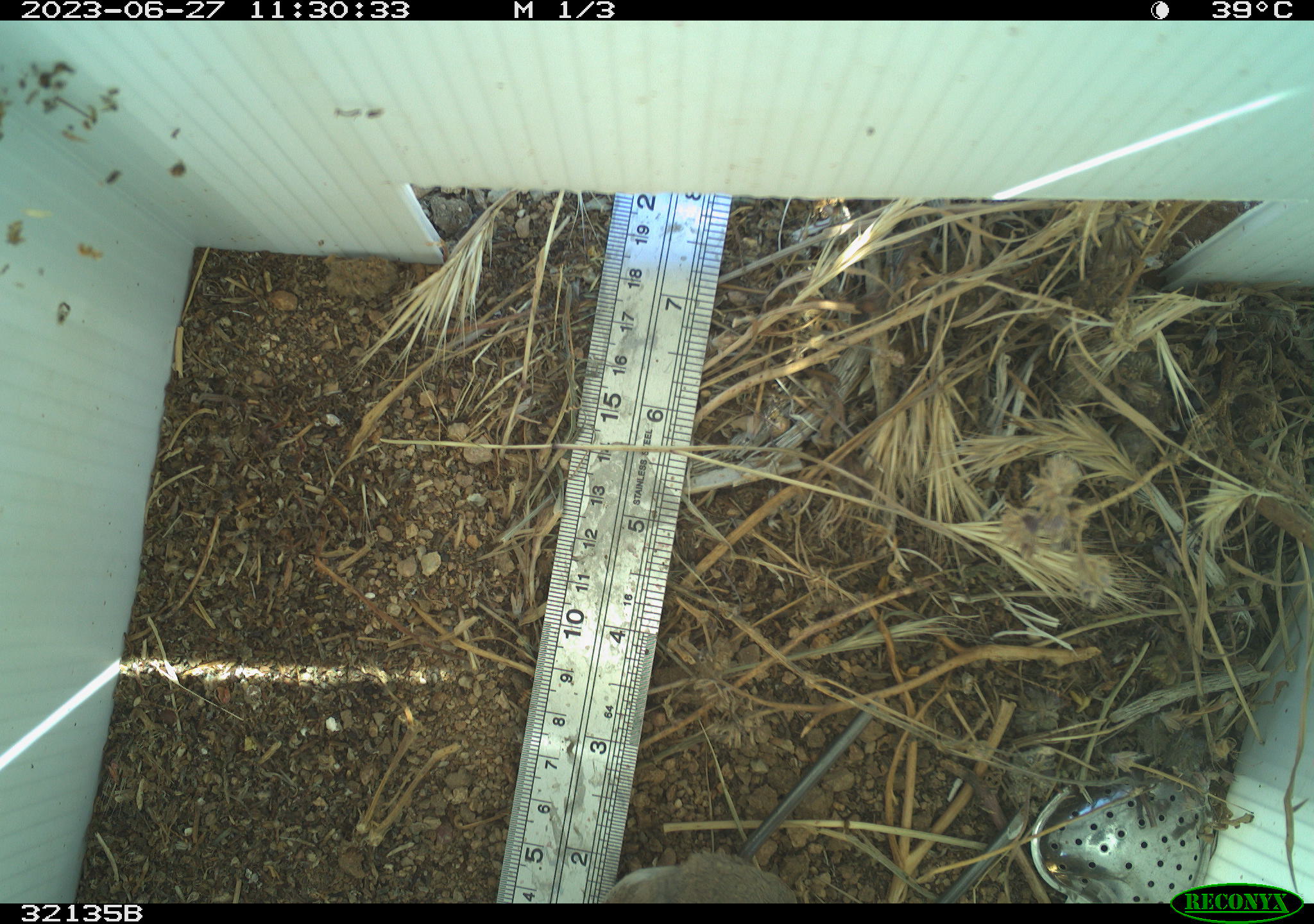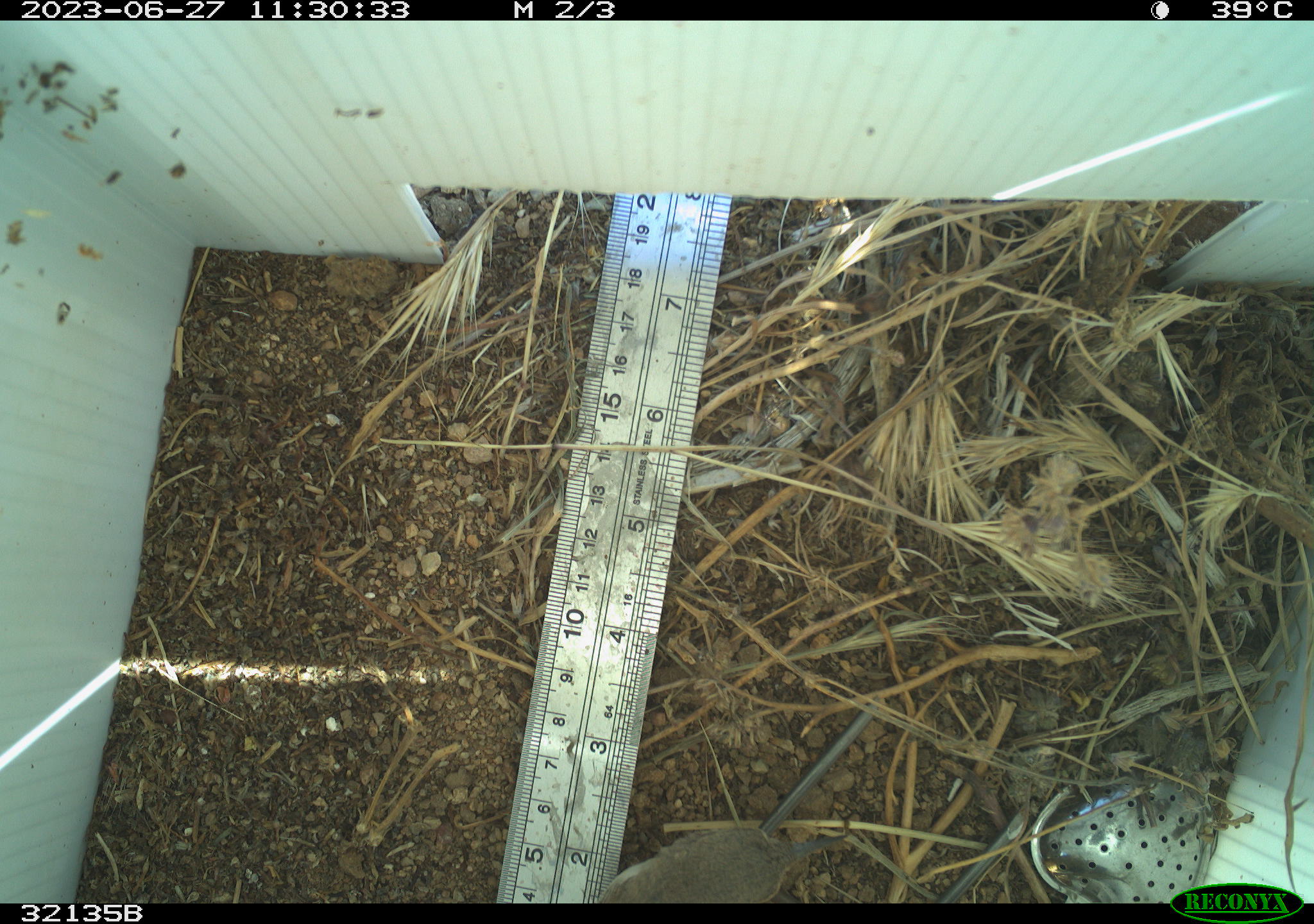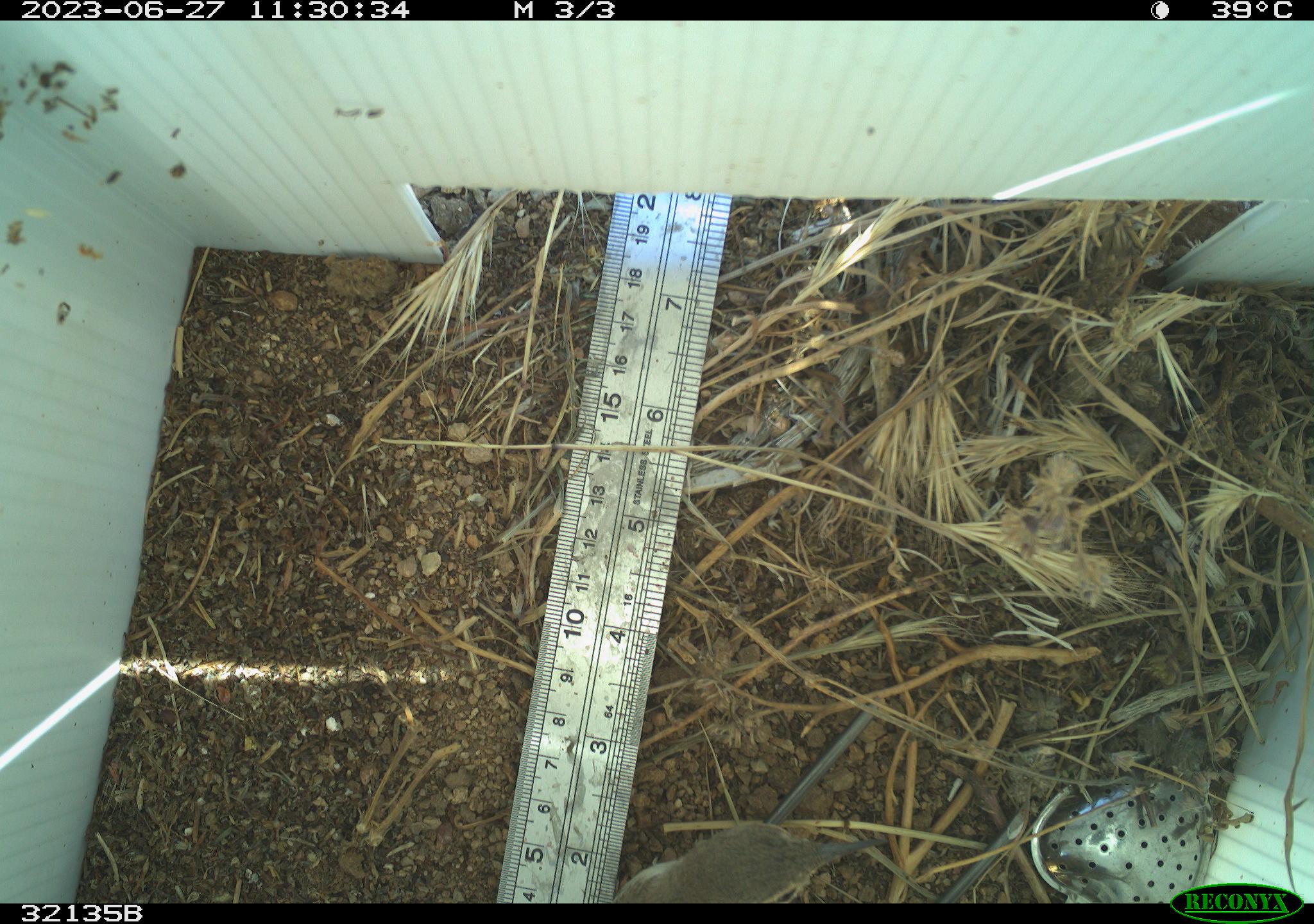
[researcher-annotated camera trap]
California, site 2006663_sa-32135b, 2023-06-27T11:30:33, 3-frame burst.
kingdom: Animalia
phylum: Chordata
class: Aves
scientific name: Aves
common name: bird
Bird (Aves).